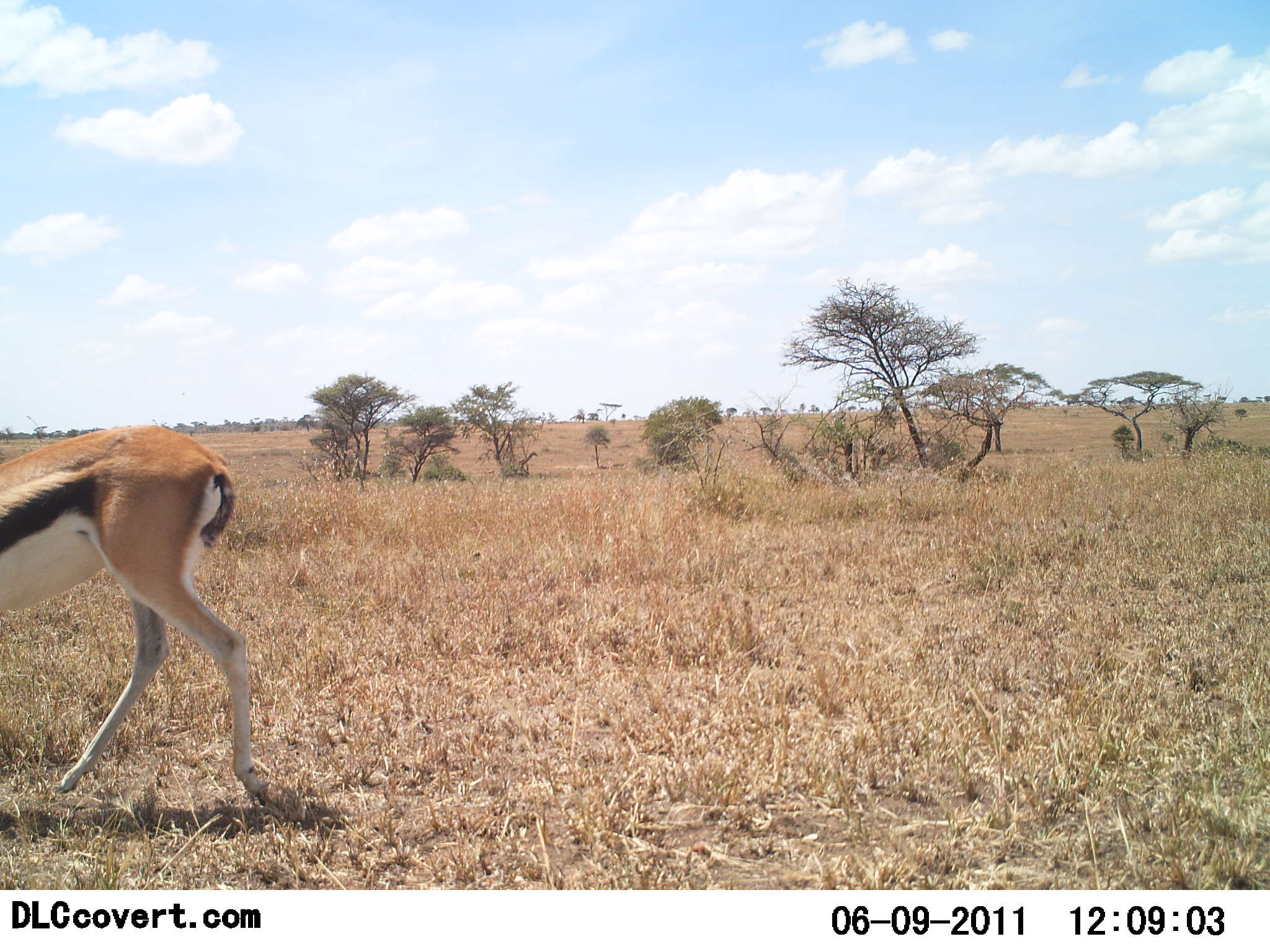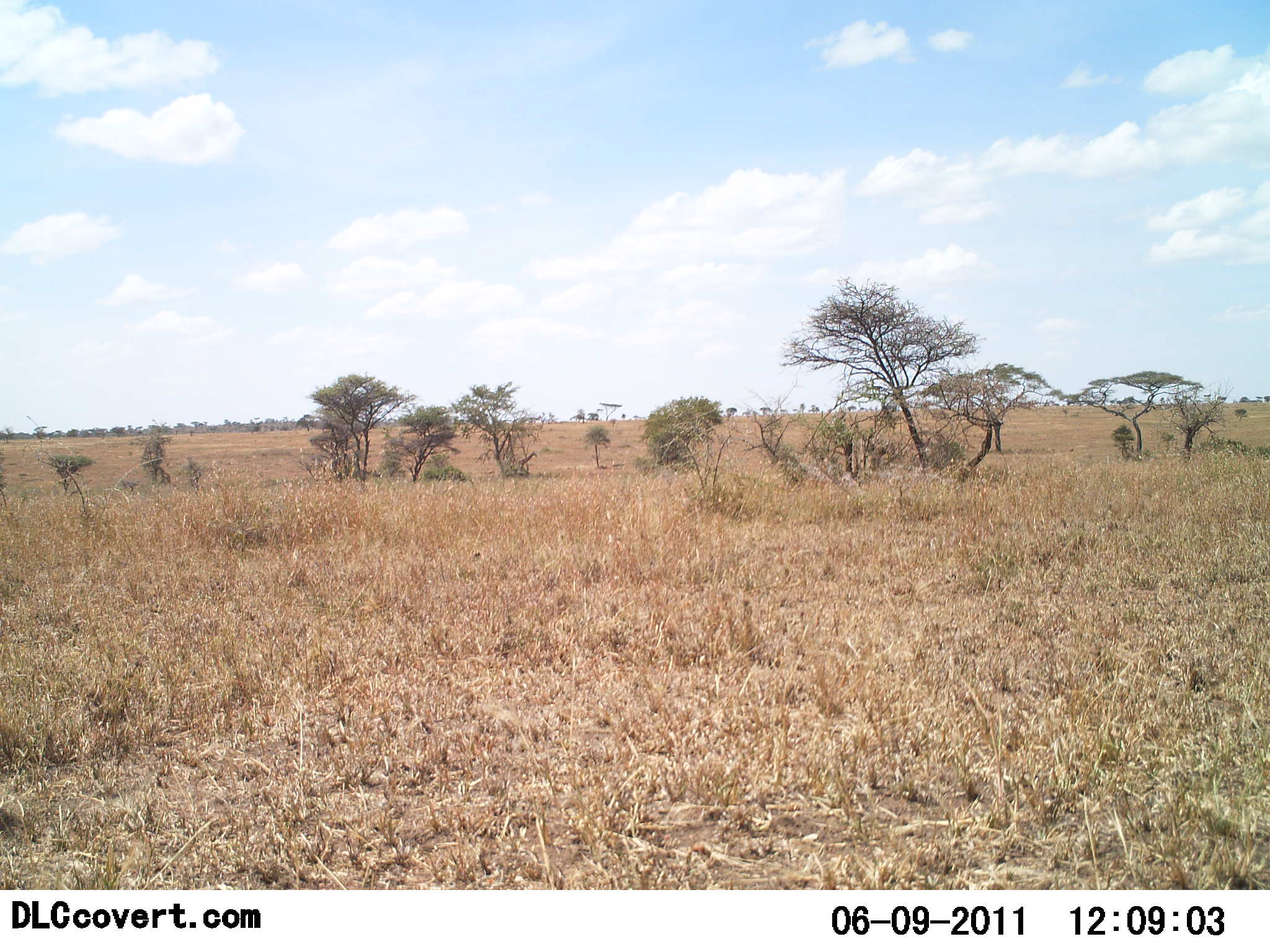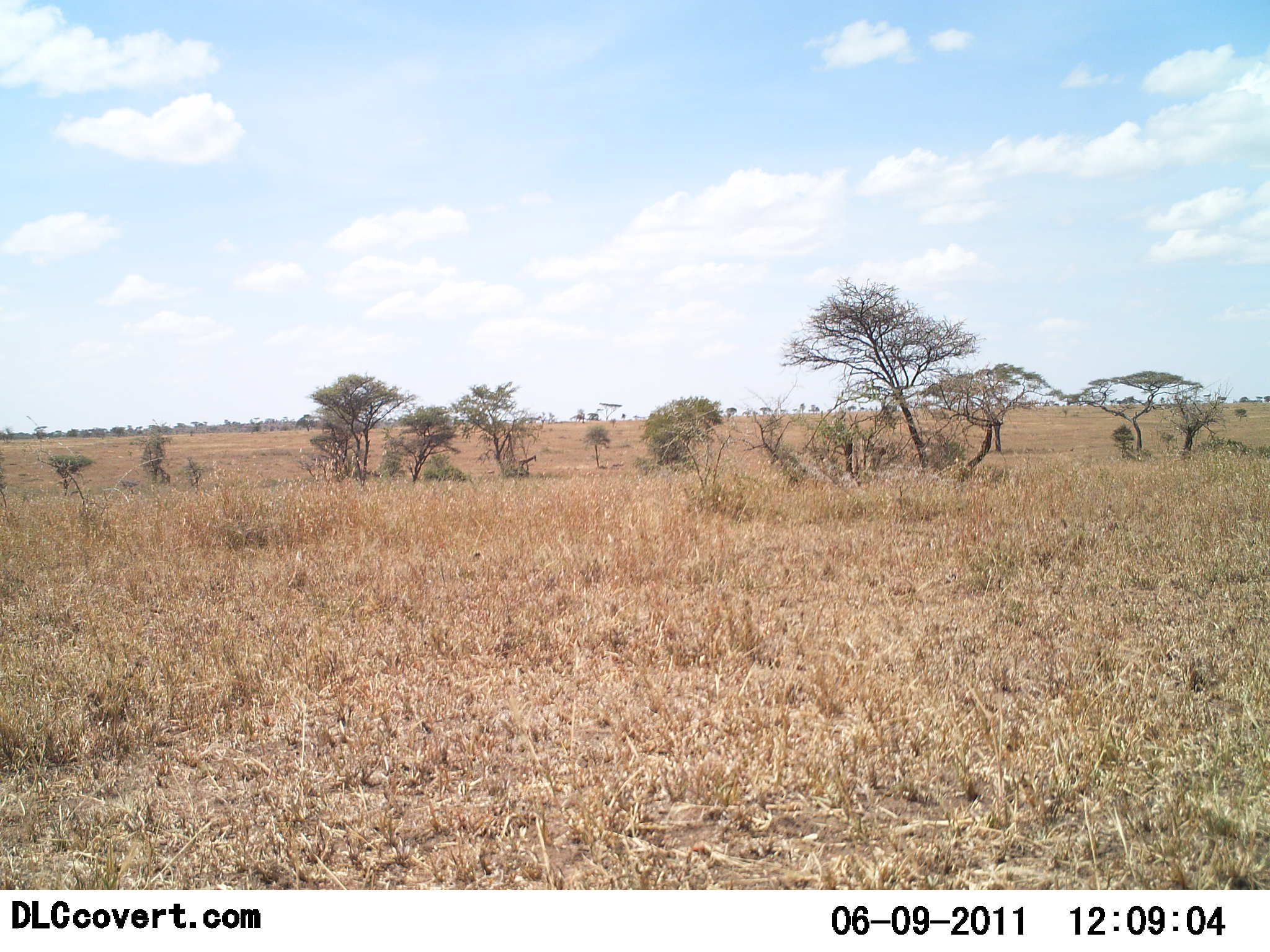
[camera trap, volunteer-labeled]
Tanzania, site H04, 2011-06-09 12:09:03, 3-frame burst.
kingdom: Animalia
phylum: Chordata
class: Mammalia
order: Artiodactyla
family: Bovidae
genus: Eudorcas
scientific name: Eudorcas thomsonii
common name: thomson's gazelle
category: gazellethomsons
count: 1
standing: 0%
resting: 0%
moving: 100%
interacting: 0%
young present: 0%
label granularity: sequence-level